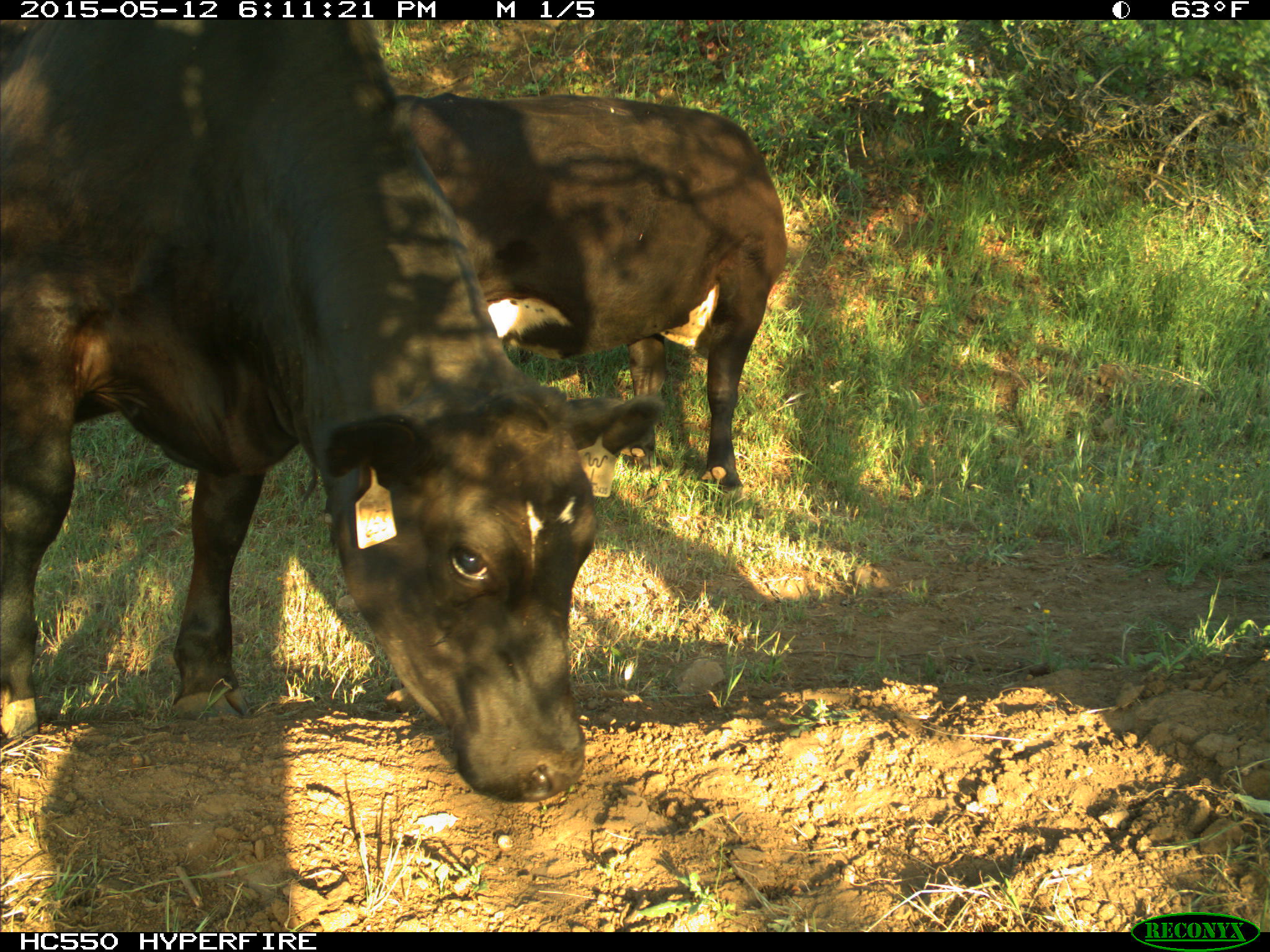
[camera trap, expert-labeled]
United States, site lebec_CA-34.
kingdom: Animalia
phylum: Chordata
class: Mammalia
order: Artiodactyla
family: Bovidae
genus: Bos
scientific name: Bos taurus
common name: domestic cow